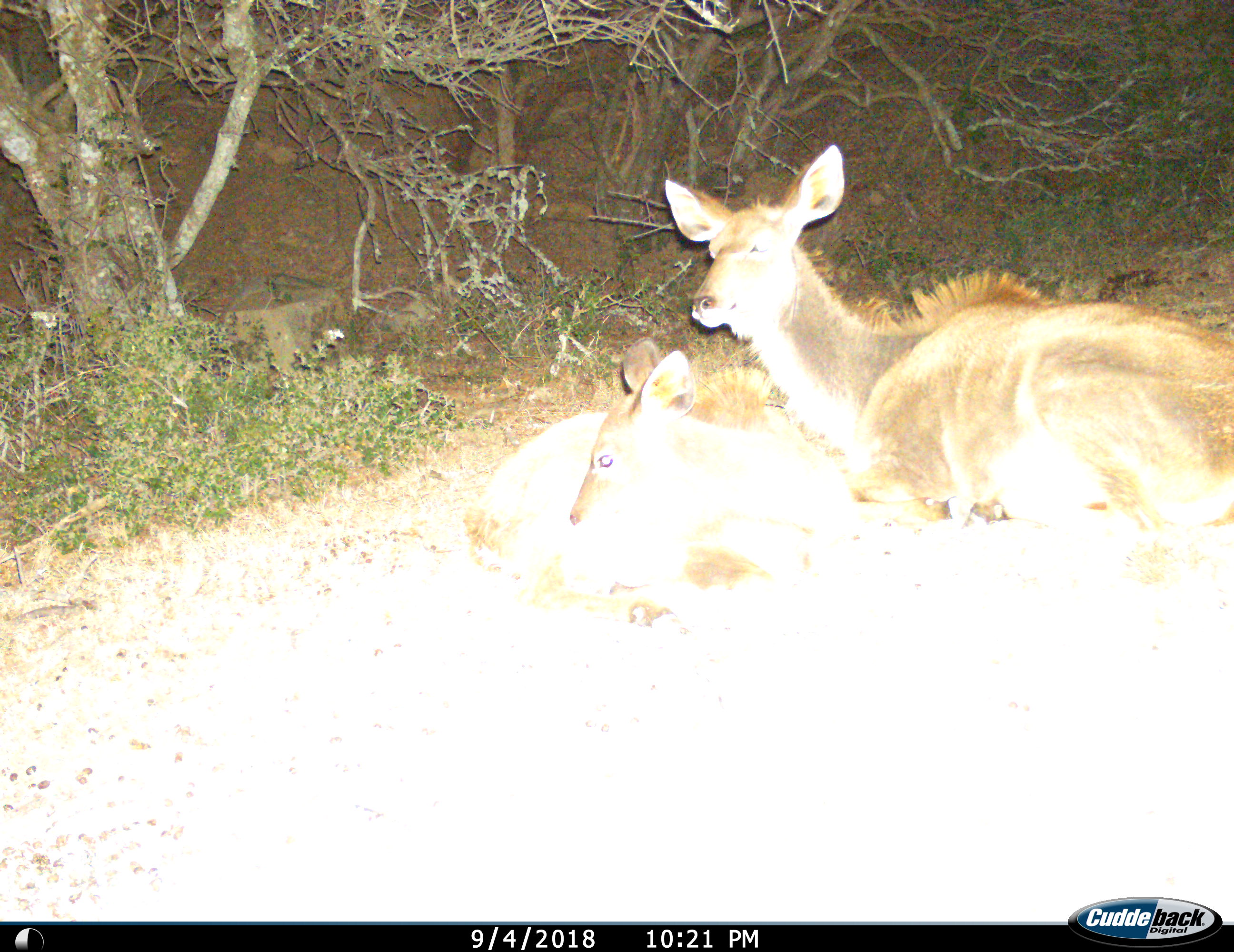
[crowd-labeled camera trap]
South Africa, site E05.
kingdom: Animalia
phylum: Chordata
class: Mammalia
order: Artiodactyla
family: Bovidae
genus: Tragelaphus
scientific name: Tragelaphus strepsiceros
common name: greater kudu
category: kudu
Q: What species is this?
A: Kudu (greater kudu) (Tragelaphus strepsiceros).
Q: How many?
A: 2.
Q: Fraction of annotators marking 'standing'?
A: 0%.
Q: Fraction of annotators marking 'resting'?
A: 100%.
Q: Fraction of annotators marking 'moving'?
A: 0%.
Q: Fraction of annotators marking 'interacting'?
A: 0%.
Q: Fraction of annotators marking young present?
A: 70%.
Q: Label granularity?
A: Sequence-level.